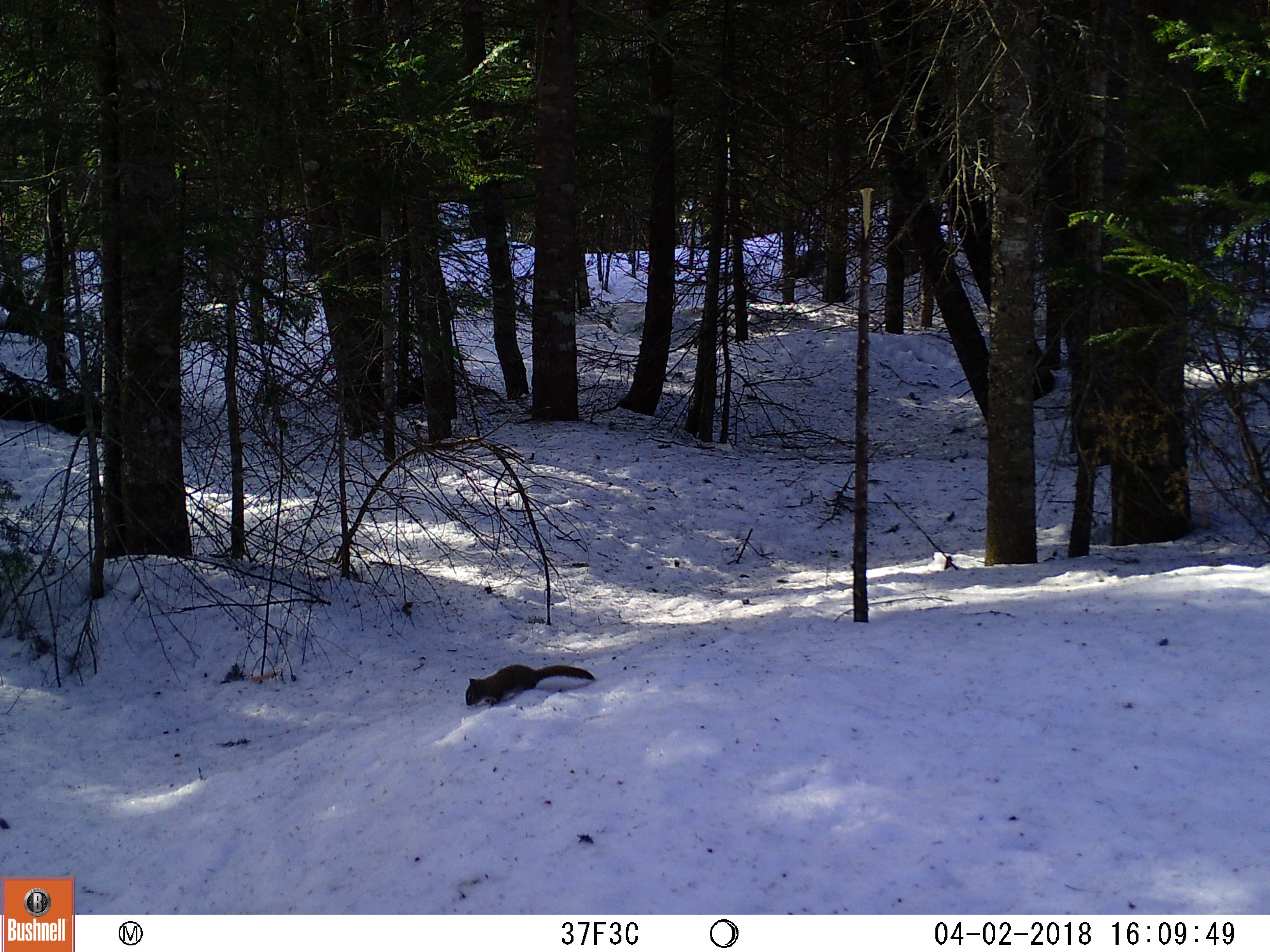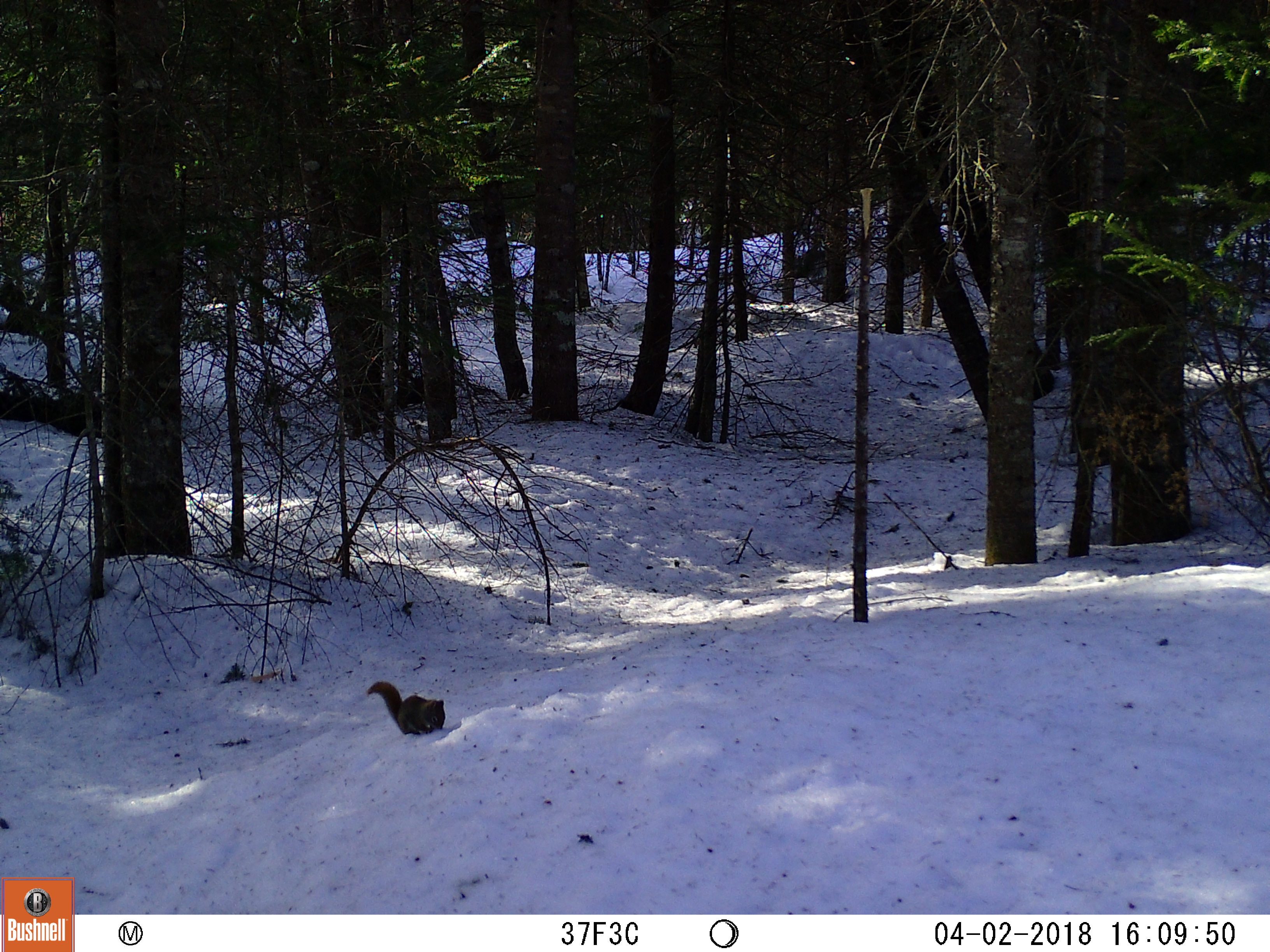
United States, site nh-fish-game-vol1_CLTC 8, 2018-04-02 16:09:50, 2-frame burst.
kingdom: Animalia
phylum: Chordata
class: Mammalia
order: Rodentia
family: Sciuridae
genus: Tamiasciurus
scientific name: Tamiasciurus hudsonicus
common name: red squirrel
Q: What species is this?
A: Red squirrel (Tamiasciurus hudsonicus).